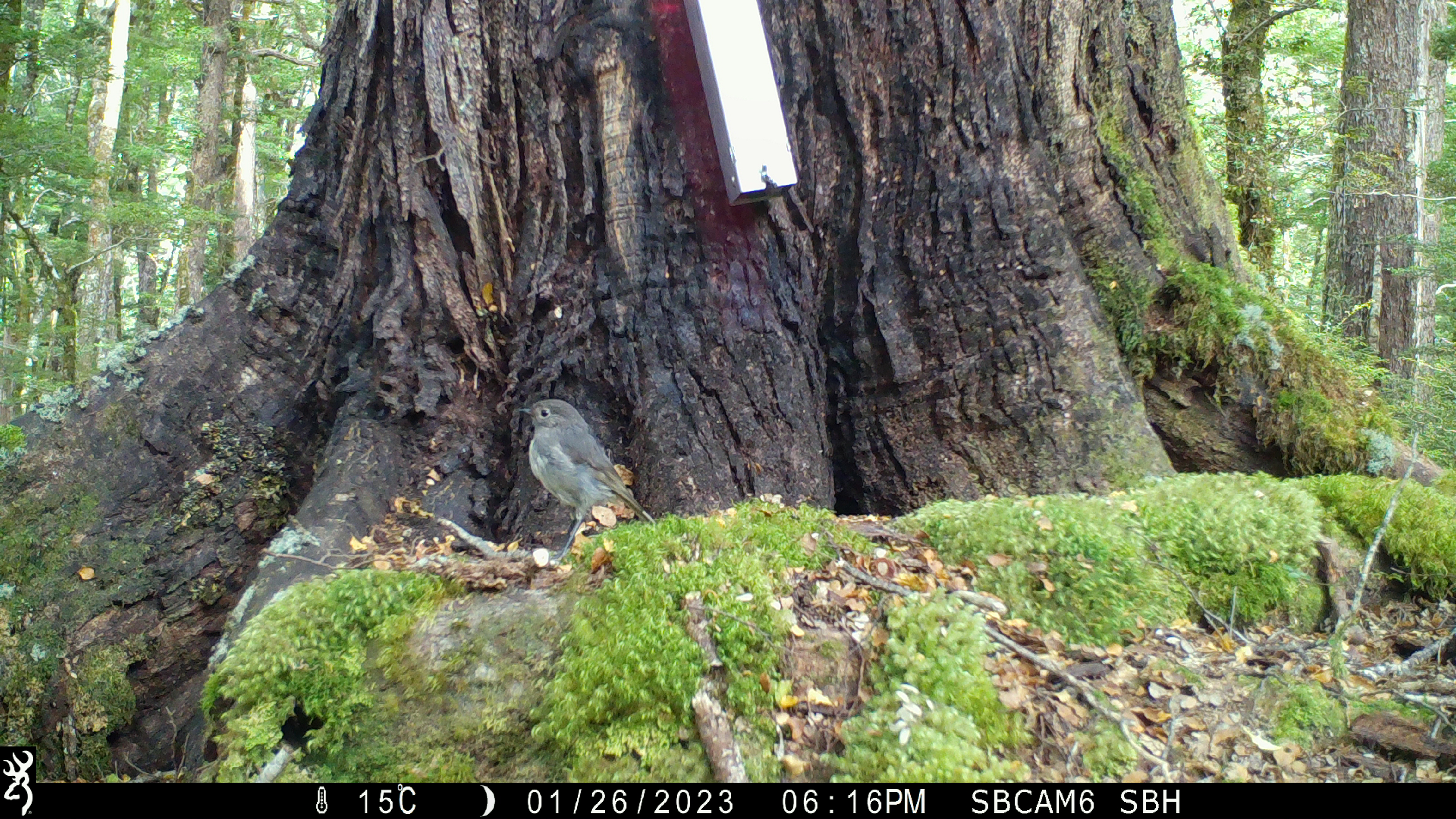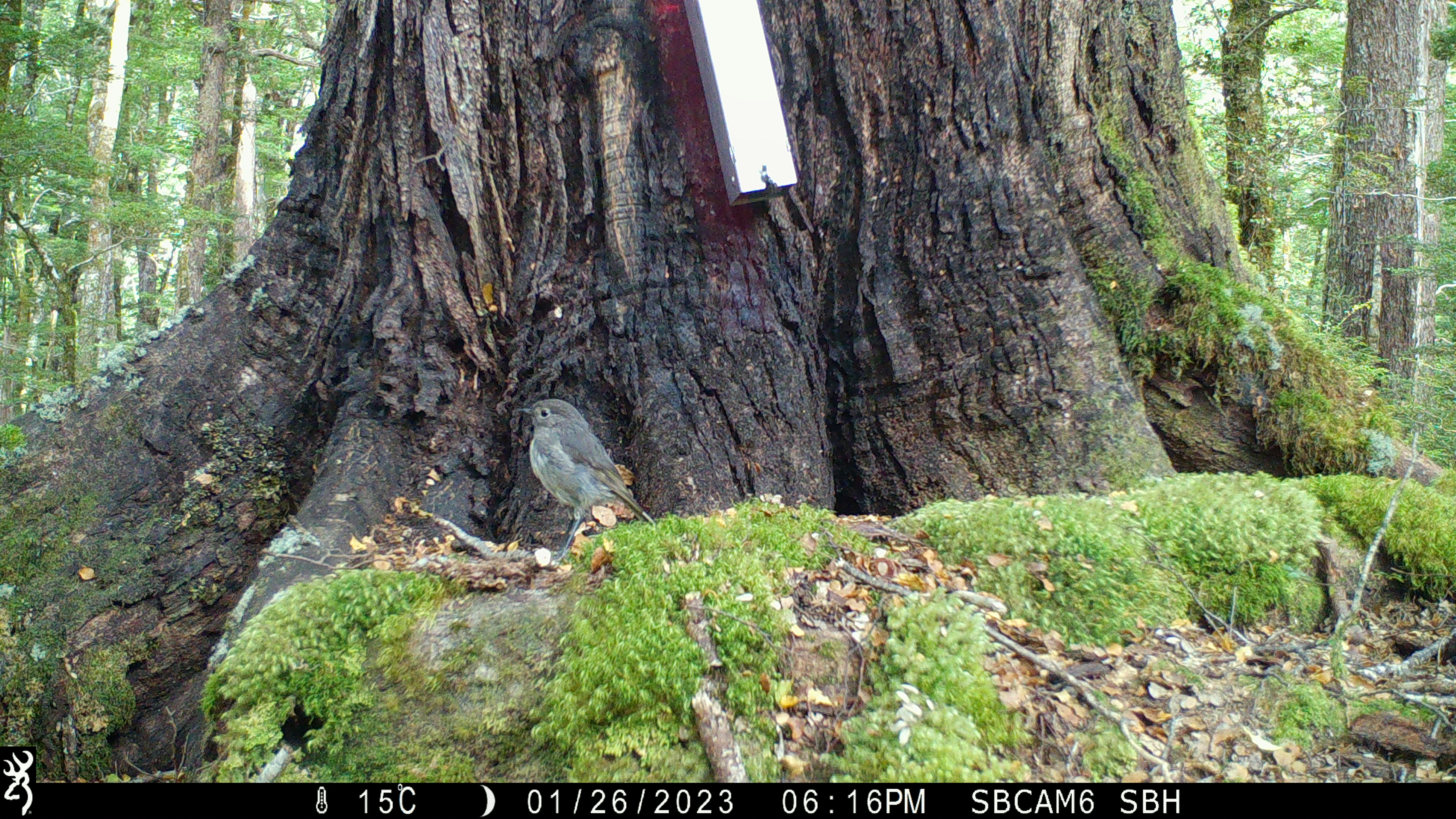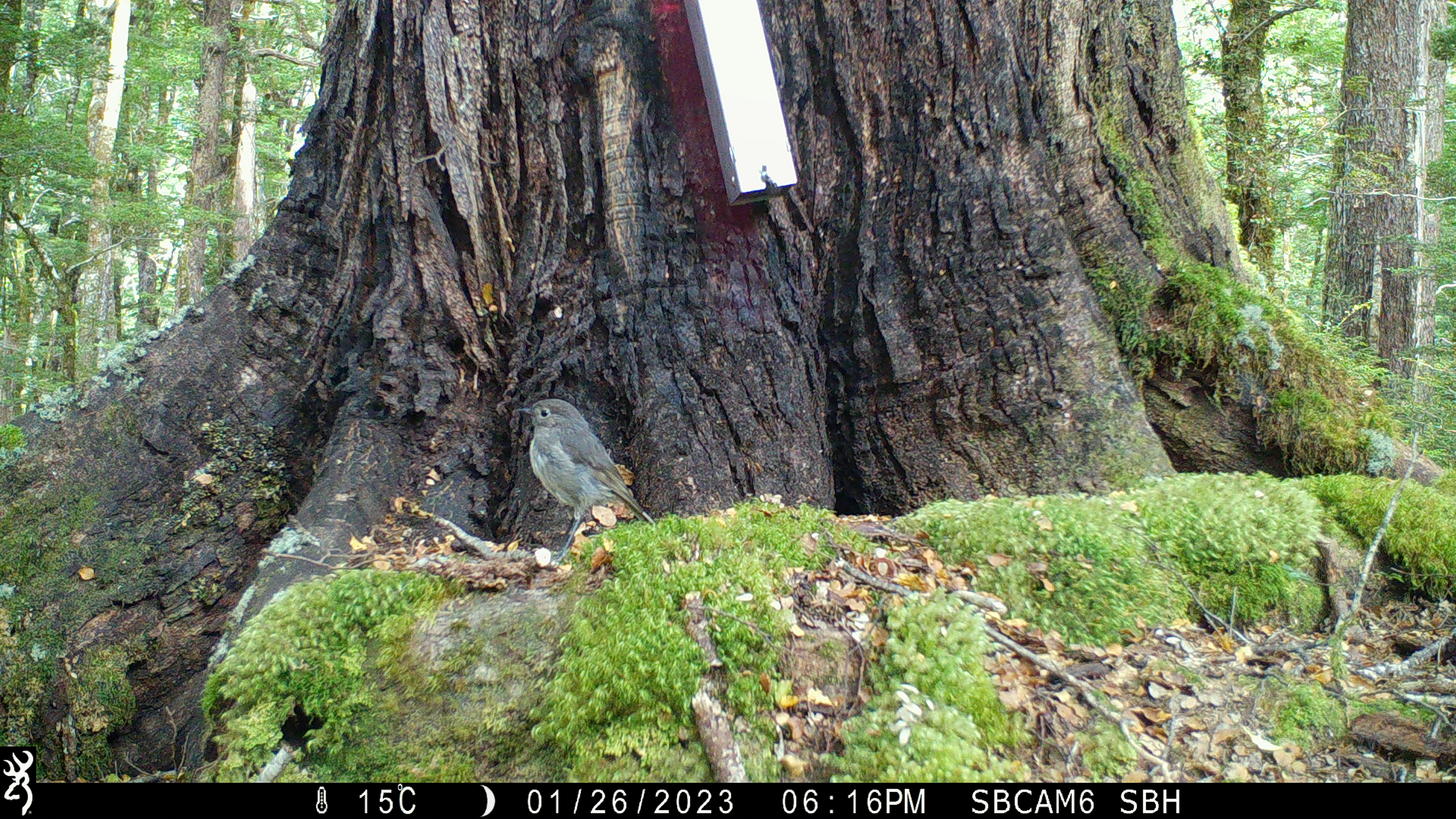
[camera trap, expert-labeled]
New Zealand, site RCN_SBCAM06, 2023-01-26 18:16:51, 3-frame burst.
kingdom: Animalia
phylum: Chordata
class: Aves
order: Passeriformes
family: Petroicidae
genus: Petroica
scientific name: Petroica australis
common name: new zealand robin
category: robin